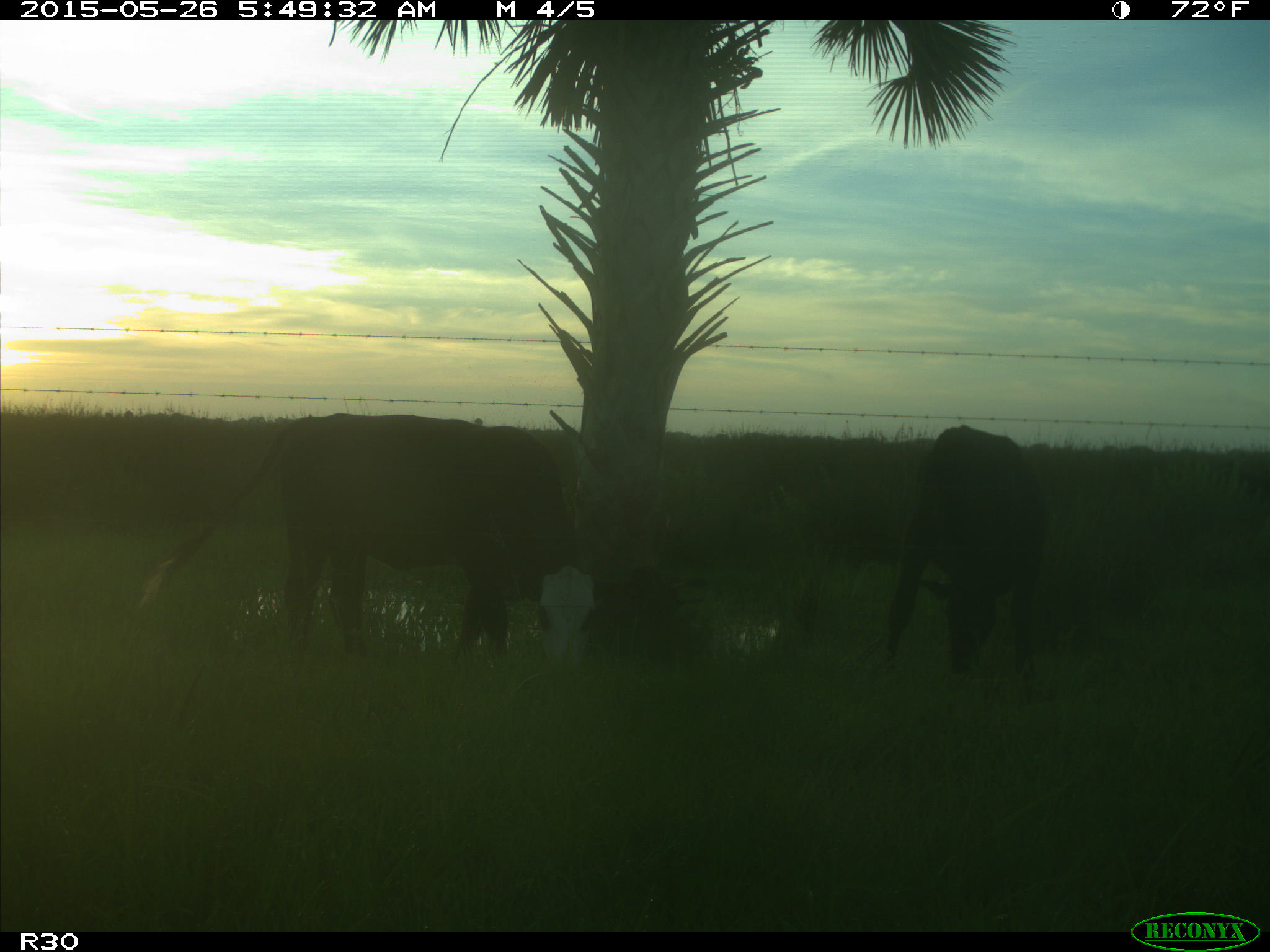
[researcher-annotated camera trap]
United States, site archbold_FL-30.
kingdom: Animalia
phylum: Chordata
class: Mammalia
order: Artiodactyla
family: Bovidae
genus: Bos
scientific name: Bos taurus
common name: domestic cow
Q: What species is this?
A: Bos taurus (domestic cow).